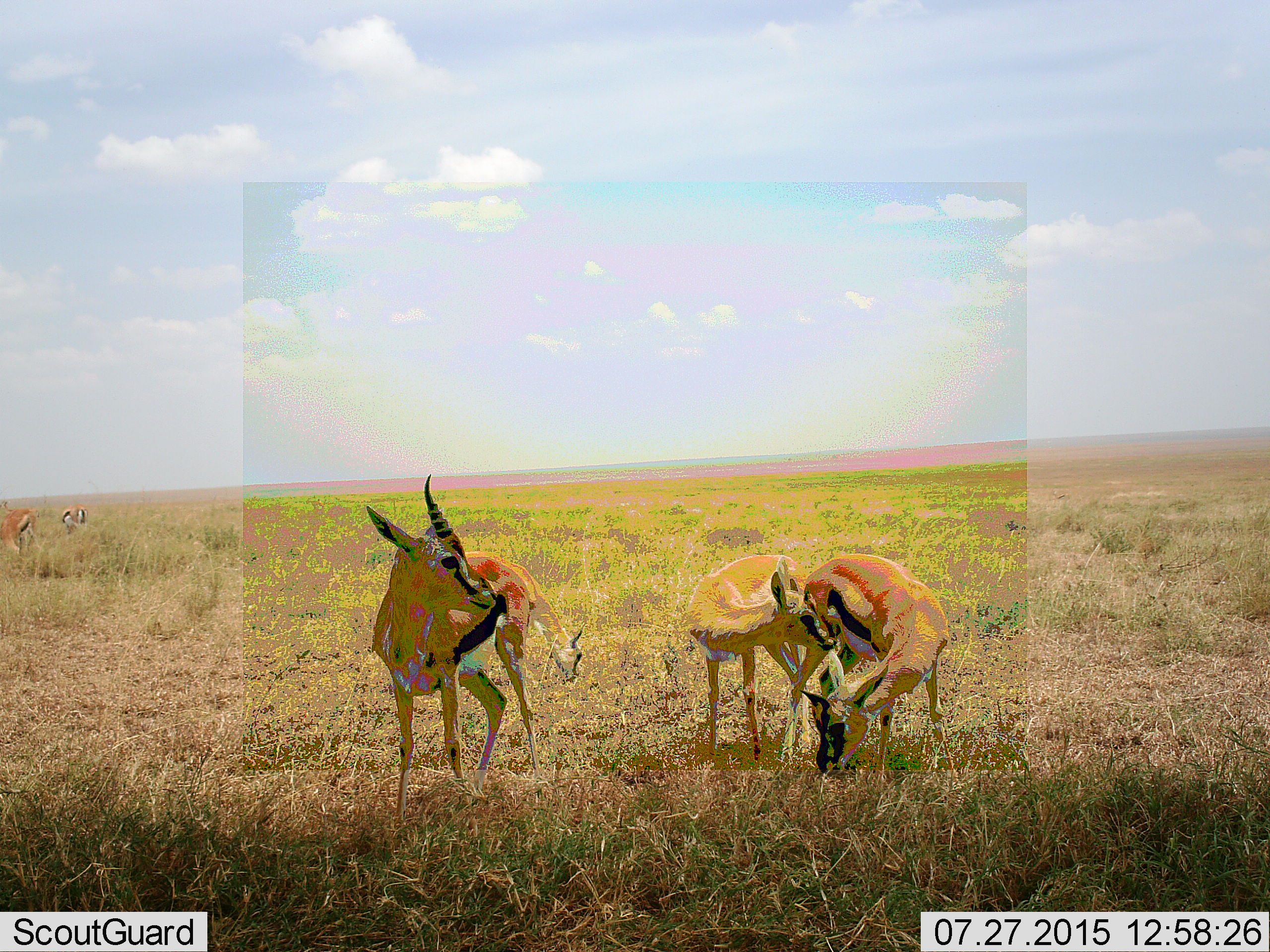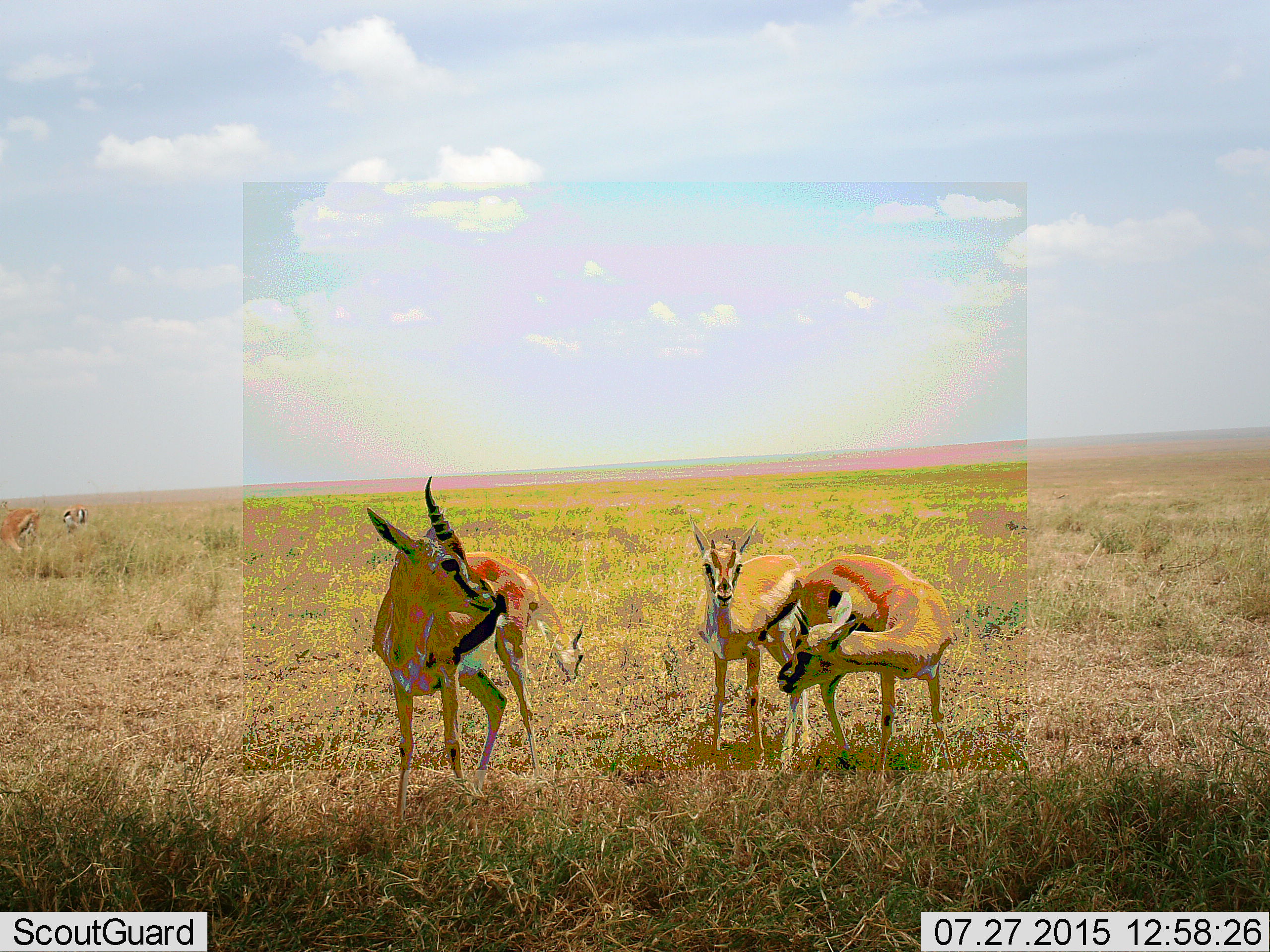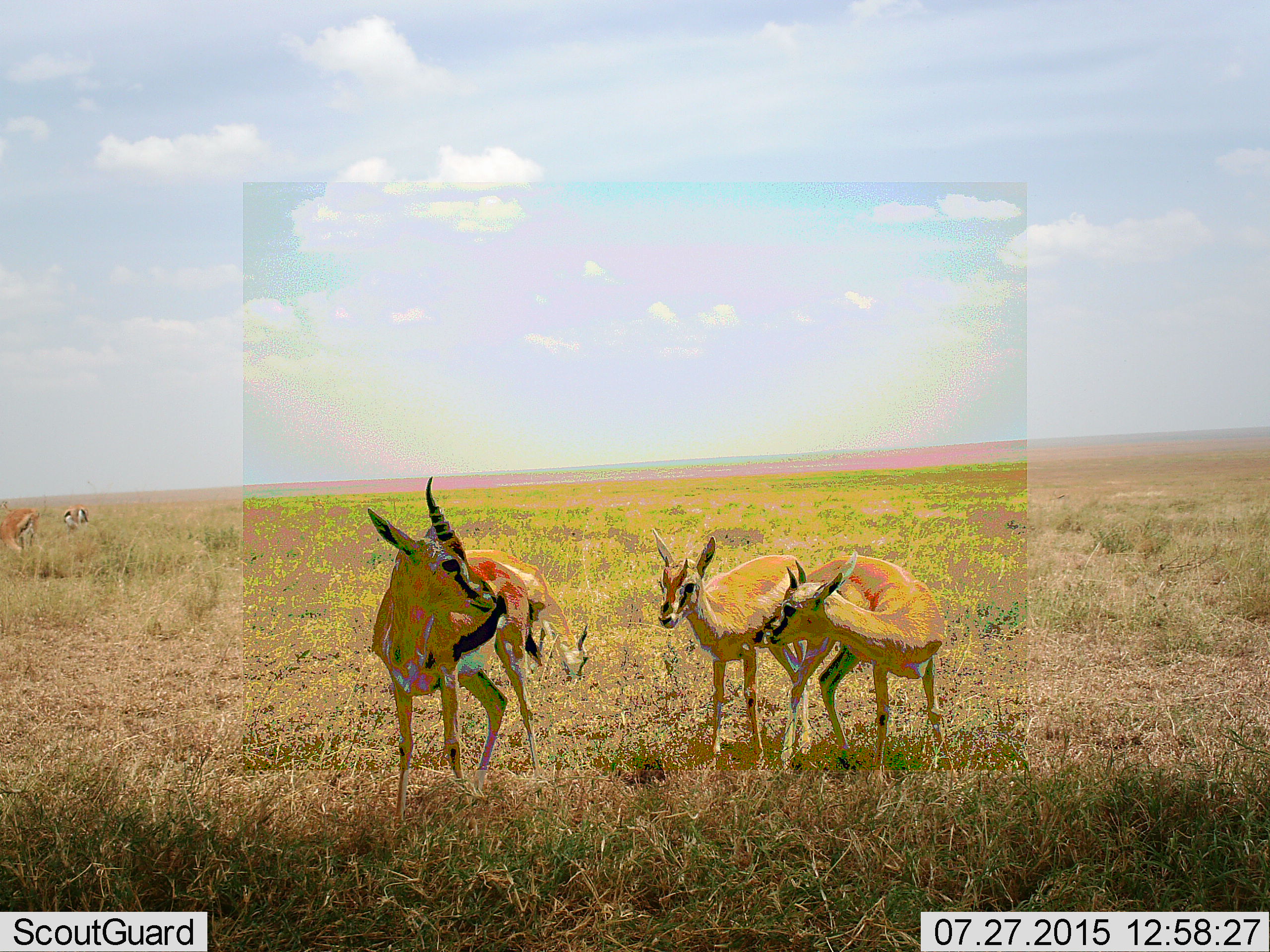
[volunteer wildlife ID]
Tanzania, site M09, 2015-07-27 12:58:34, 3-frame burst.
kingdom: Animalia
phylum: Chordata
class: Mammalia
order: Artiodactyla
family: Bovidae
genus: Eudorcas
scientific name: Eudorcas thomsonii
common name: thomson's gazelle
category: gazellethomsons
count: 4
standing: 78%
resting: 0%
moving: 11%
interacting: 33%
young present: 22%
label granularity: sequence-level